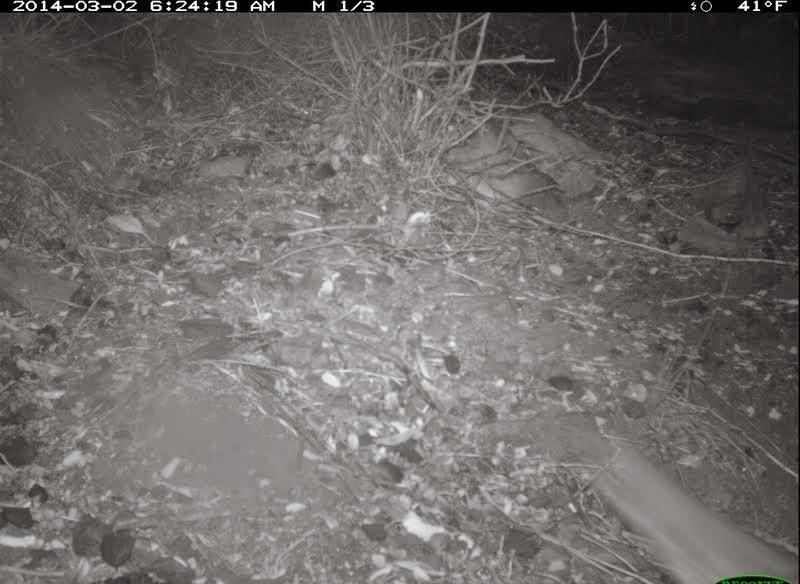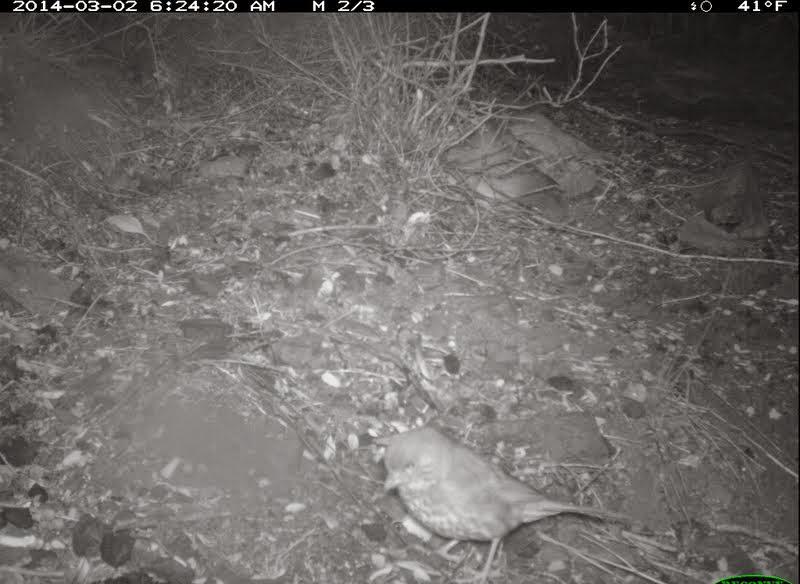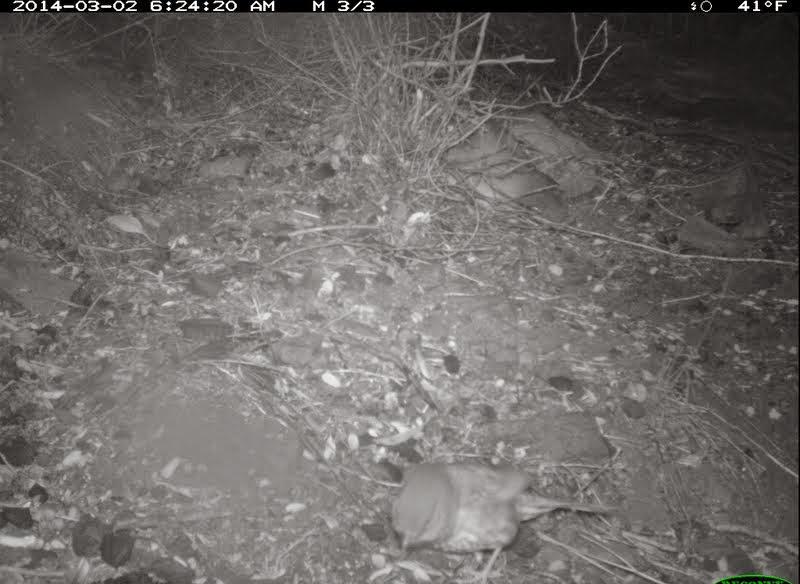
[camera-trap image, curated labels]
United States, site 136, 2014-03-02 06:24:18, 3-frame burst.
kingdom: Animalia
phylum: Chordata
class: Aves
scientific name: Aves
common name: bird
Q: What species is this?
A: Bird (Aves).